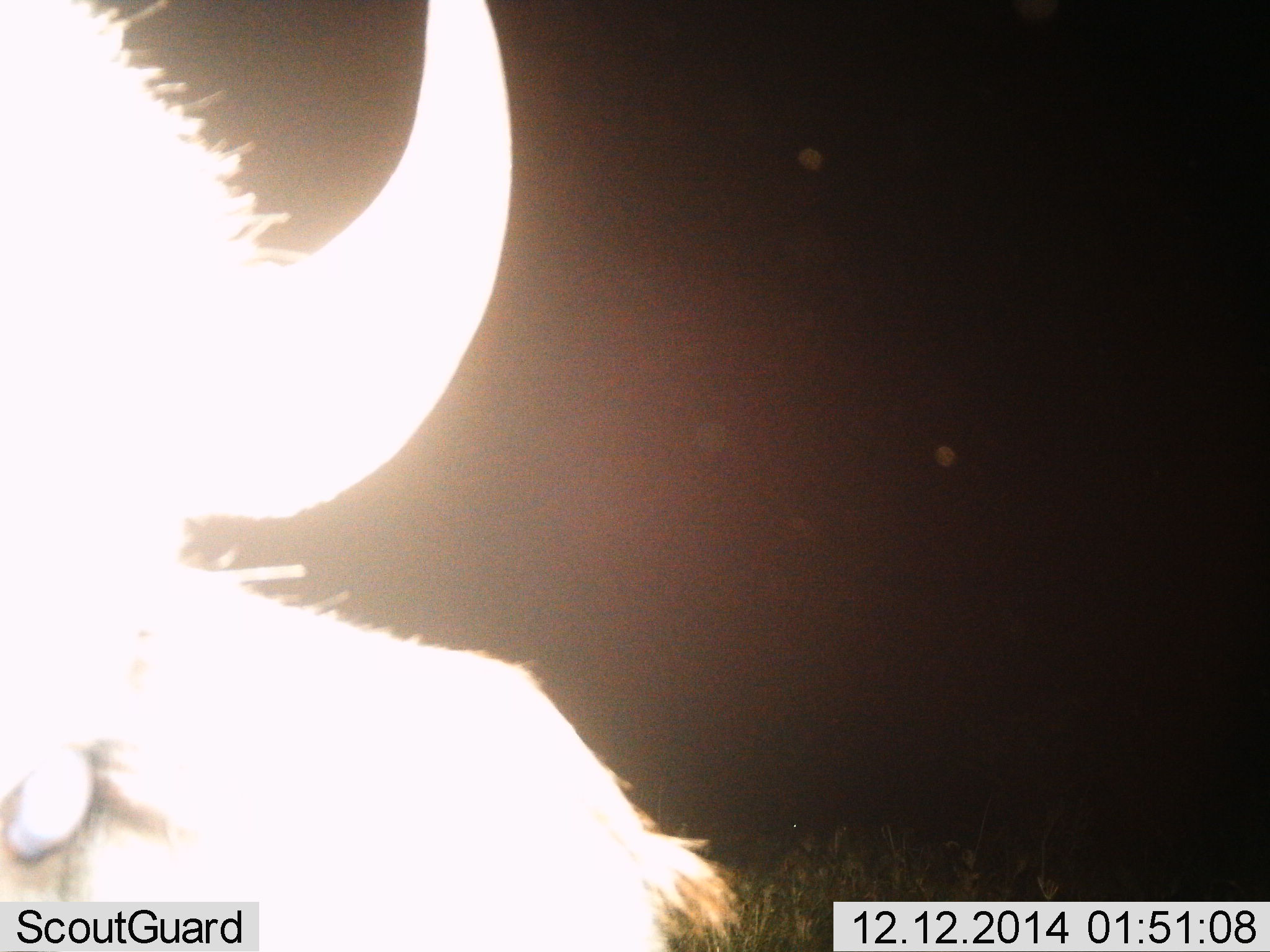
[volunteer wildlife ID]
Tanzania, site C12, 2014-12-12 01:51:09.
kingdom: Animalia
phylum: Chordata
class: Mammalia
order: Artiodactyla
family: Bovidae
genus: Connochaetes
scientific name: Connochaetes taurinus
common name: blue wildebeest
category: wildebeest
Wildebeest (blue wildebeest) (Connochaetes taurinus), count 1. Behavior (volunteer vote fractions): standing 80%, resting 10%, moving 0%, interacting 10%. Young present (vote fraction): 0%. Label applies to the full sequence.